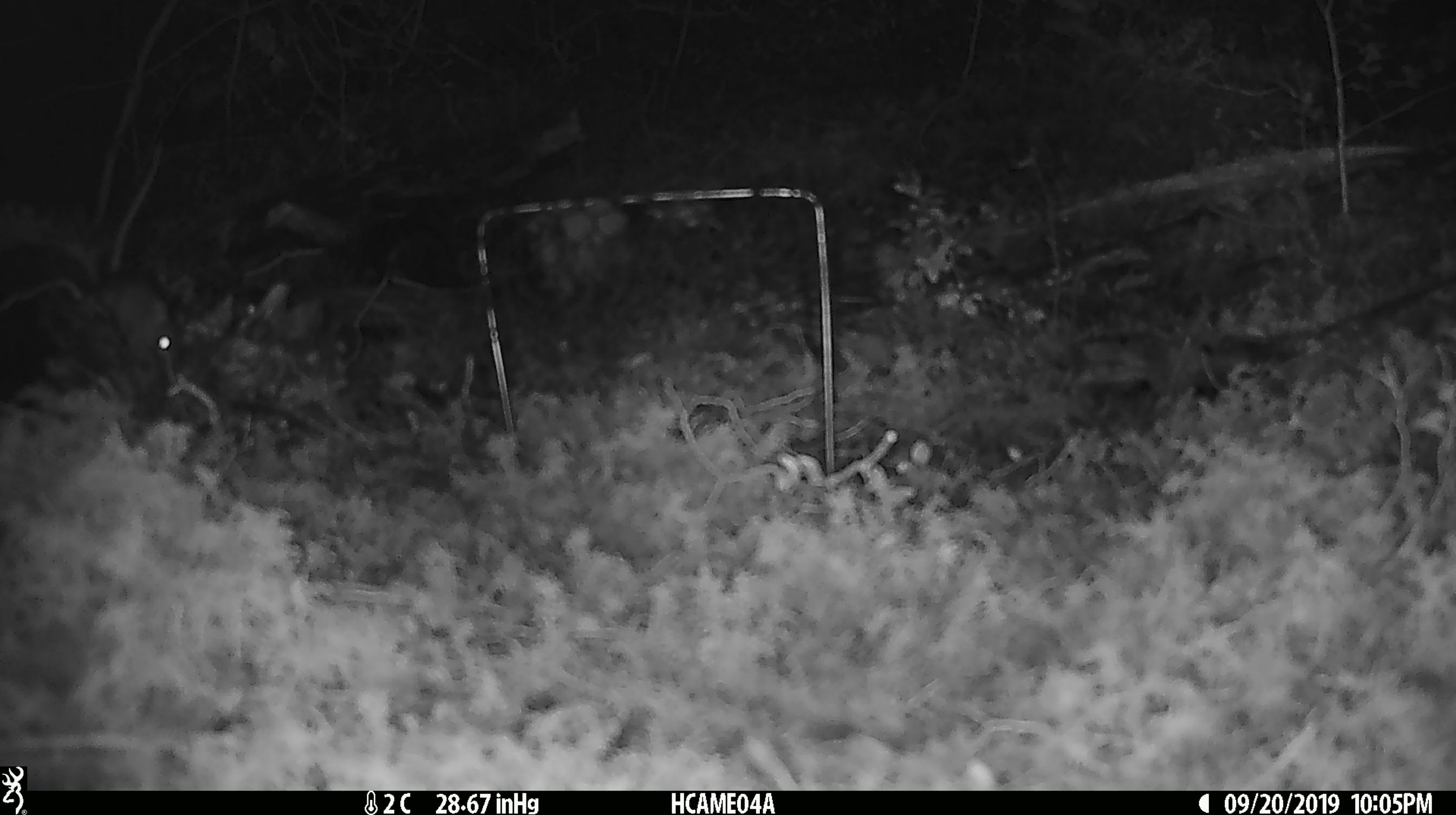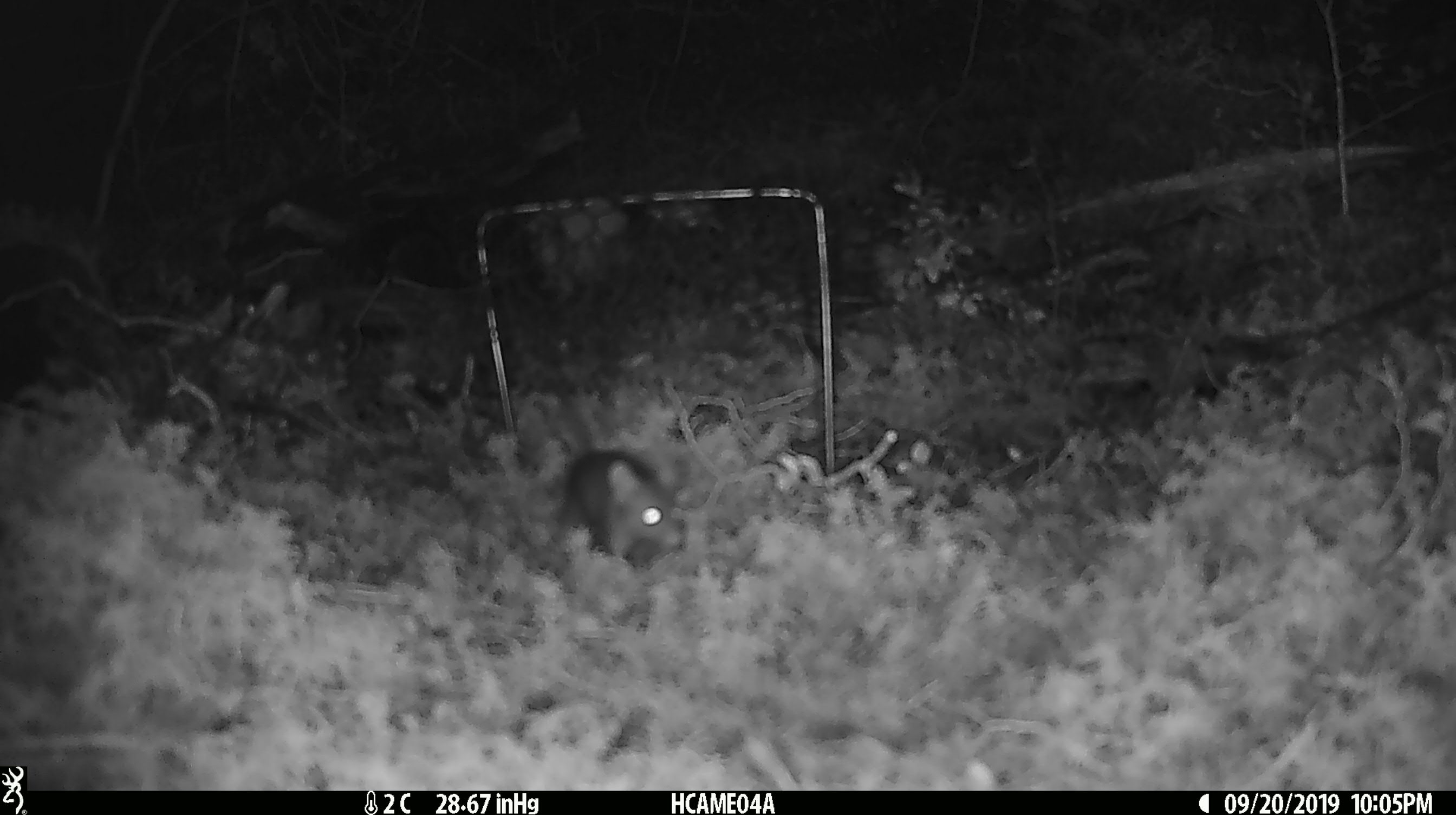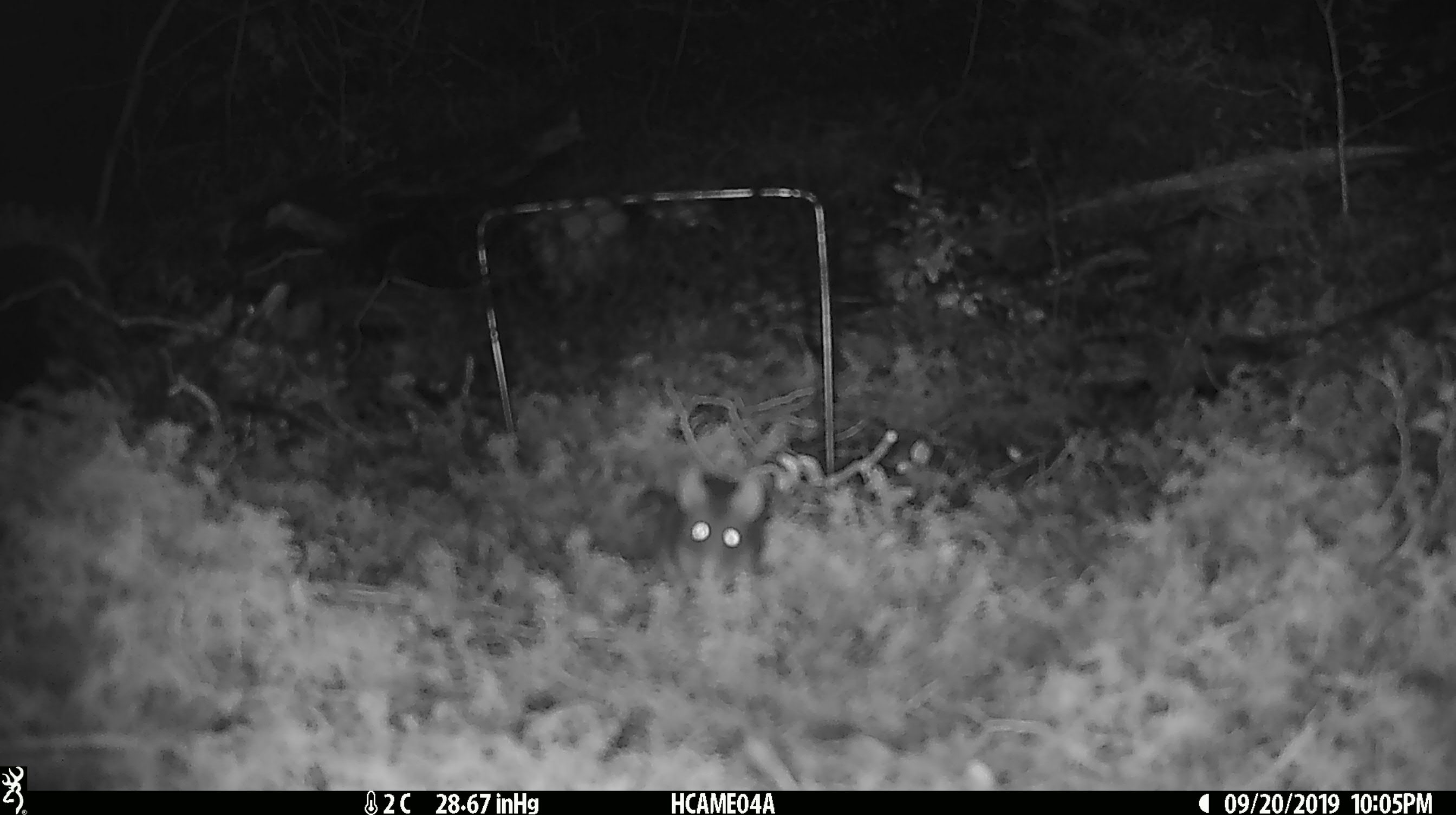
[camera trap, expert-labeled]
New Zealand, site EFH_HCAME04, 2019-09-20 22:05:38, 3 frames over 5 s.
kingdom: Animalia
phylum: Chordata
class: Mammalia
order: Rodentia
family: Muridae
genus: Mus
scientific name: Mus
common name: mouse